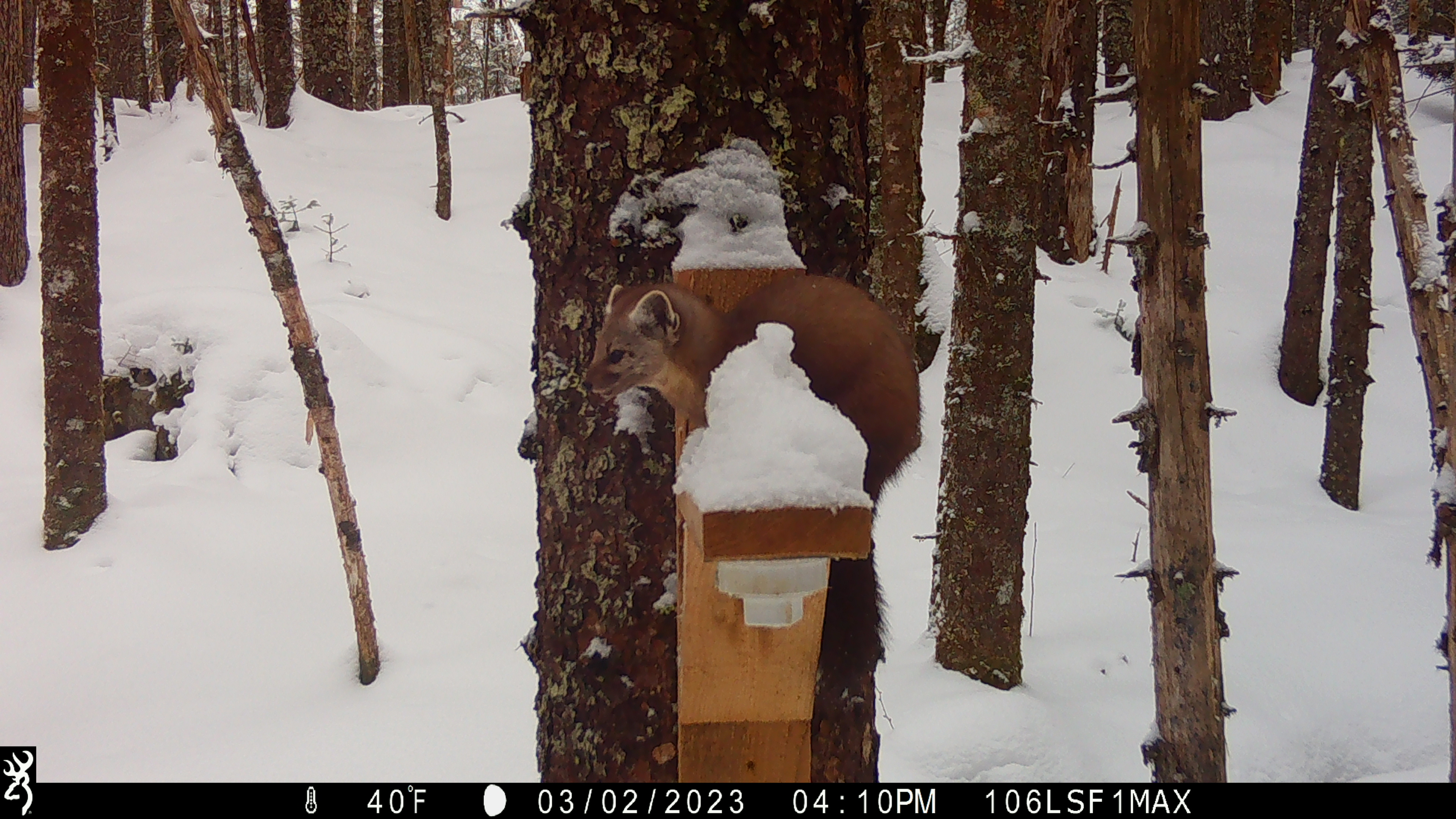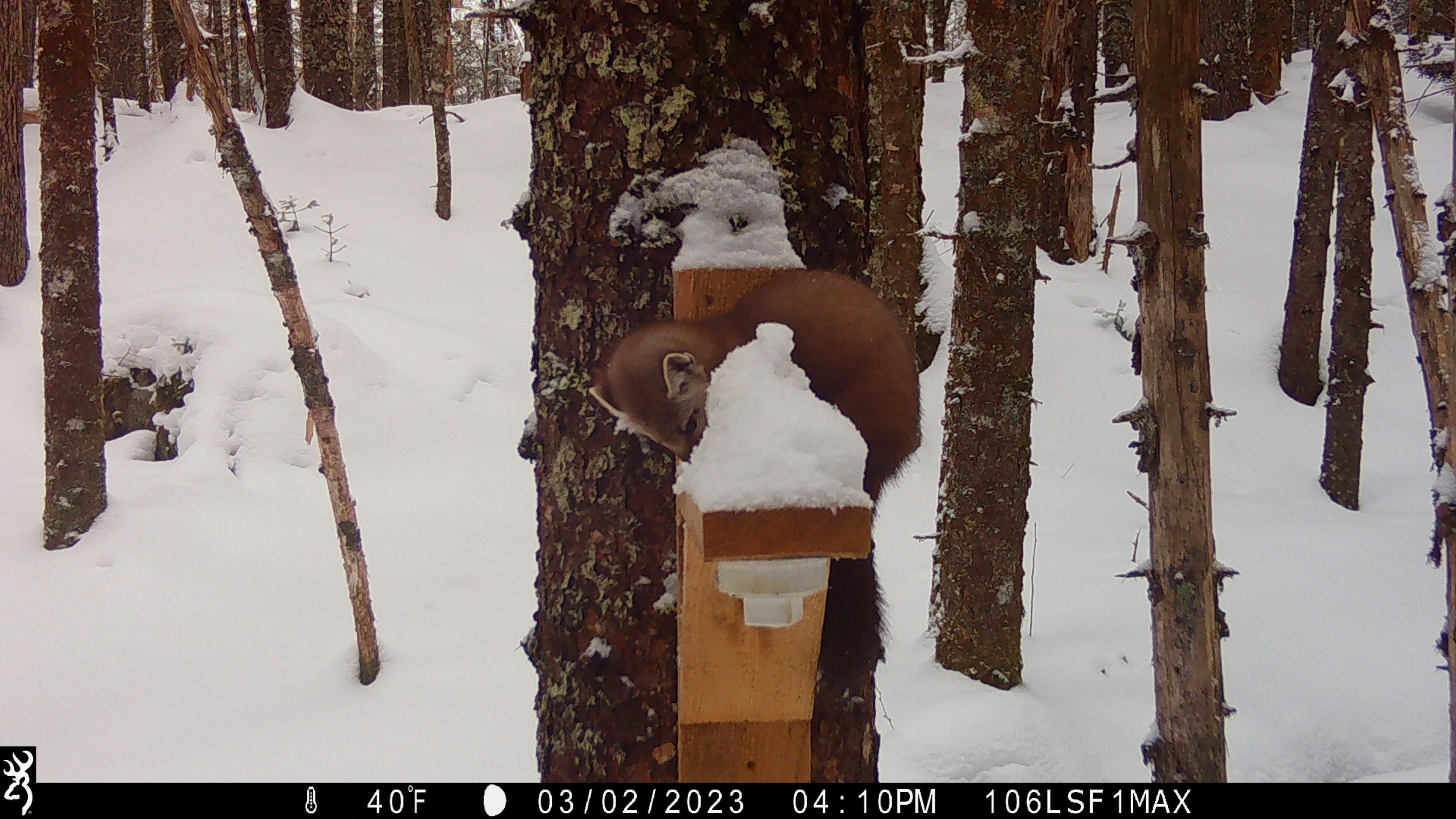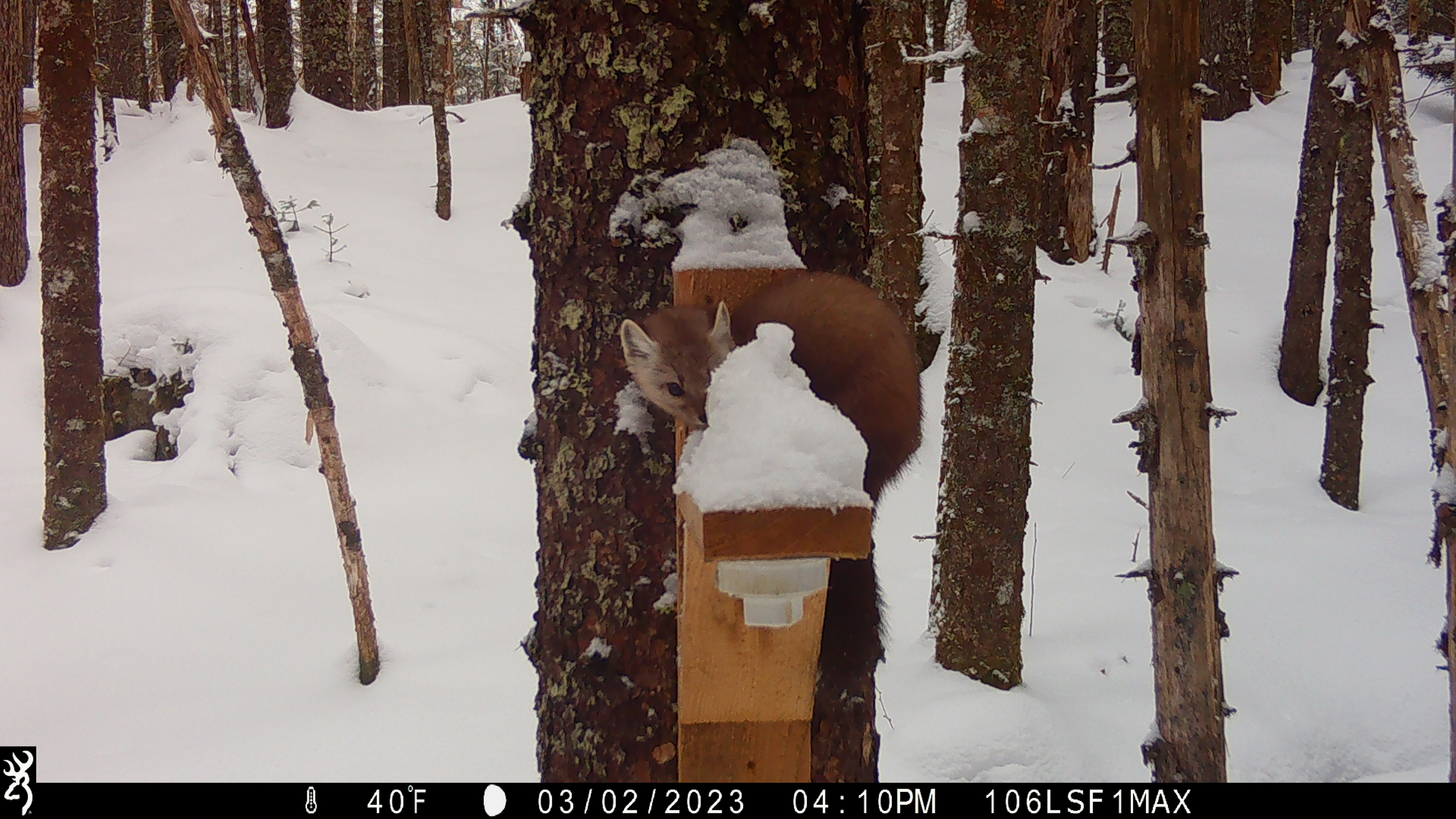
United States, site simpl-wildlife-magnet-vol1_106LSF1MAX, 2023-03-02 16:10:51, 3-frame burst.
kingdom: Animalia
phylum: Chordata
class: Mammalia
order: Carnivora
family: Mustelidae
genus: Martes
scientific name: Martes americana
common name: american marten